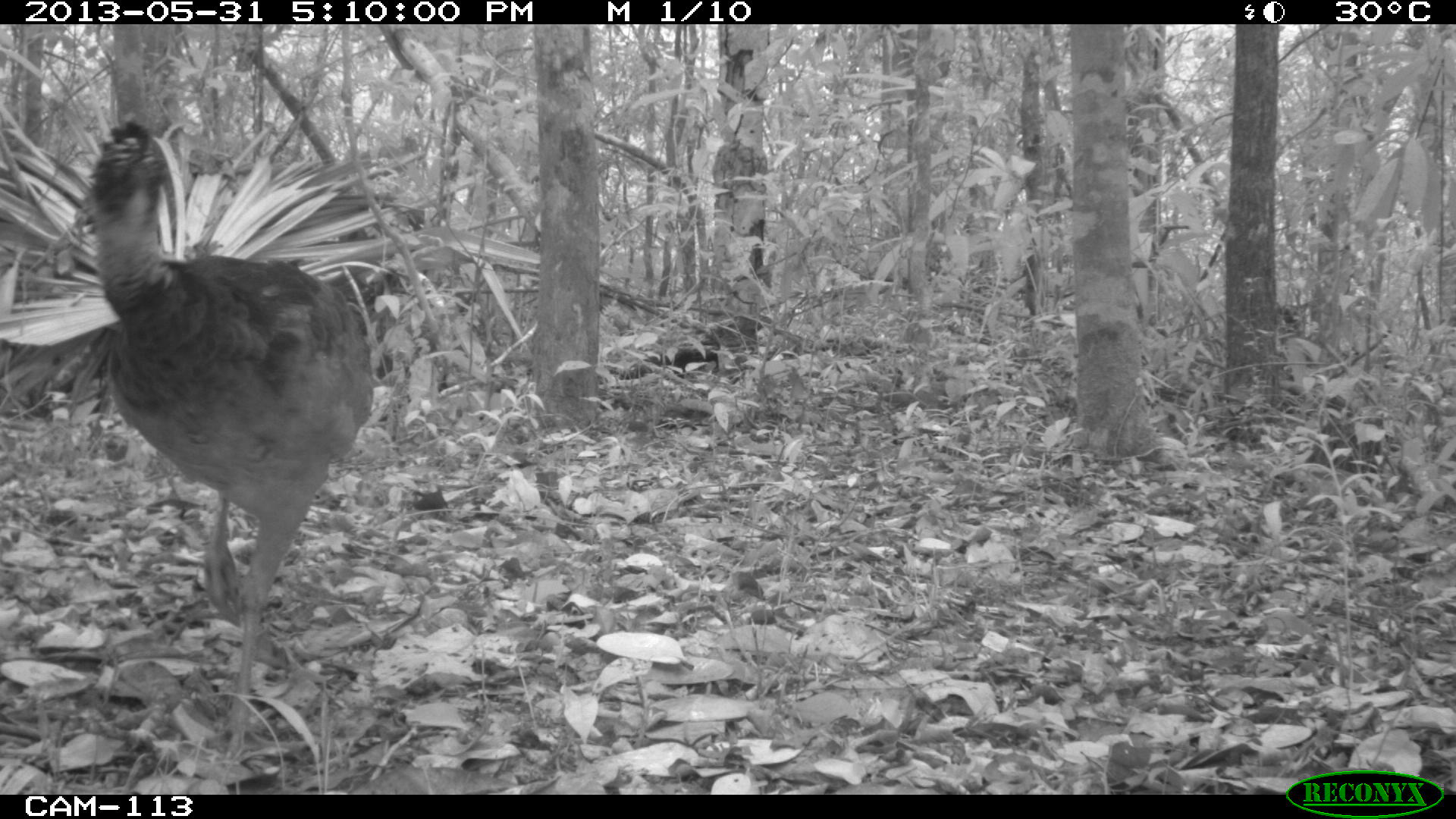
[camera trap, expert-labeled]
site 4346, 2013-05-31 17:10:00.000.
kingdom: Animalia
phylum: Chordata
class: Aves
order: Galliformes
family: Cracidae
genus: Crax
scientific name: Crax rubra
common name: great curassow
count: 1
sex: female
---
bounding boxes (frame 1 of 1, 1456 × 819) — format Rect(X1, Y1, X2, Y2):
crax rubra: Rect(81, 117, 375, 758)